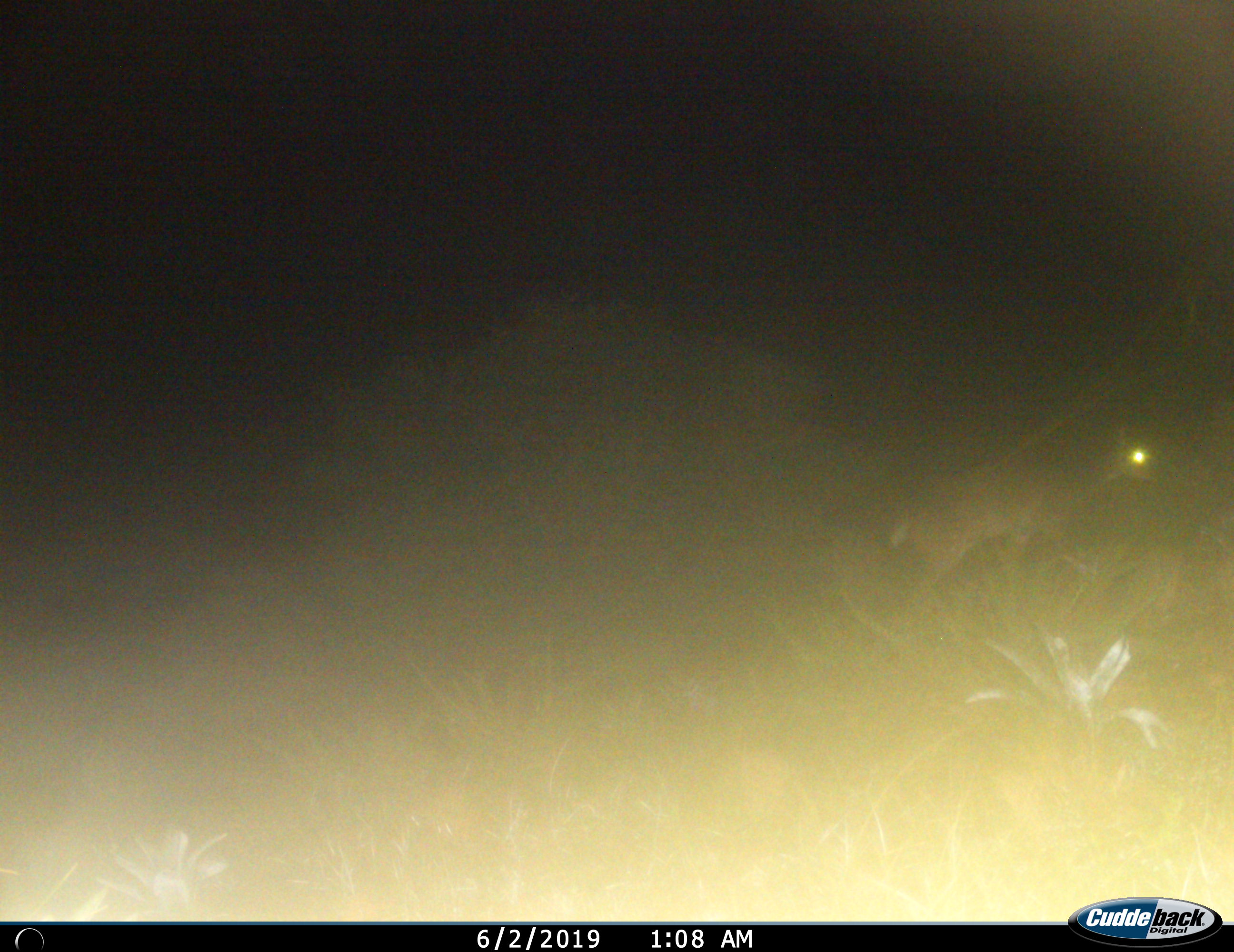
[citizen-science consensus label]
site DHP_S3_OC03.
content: unidentified animal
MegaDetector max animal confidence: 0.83